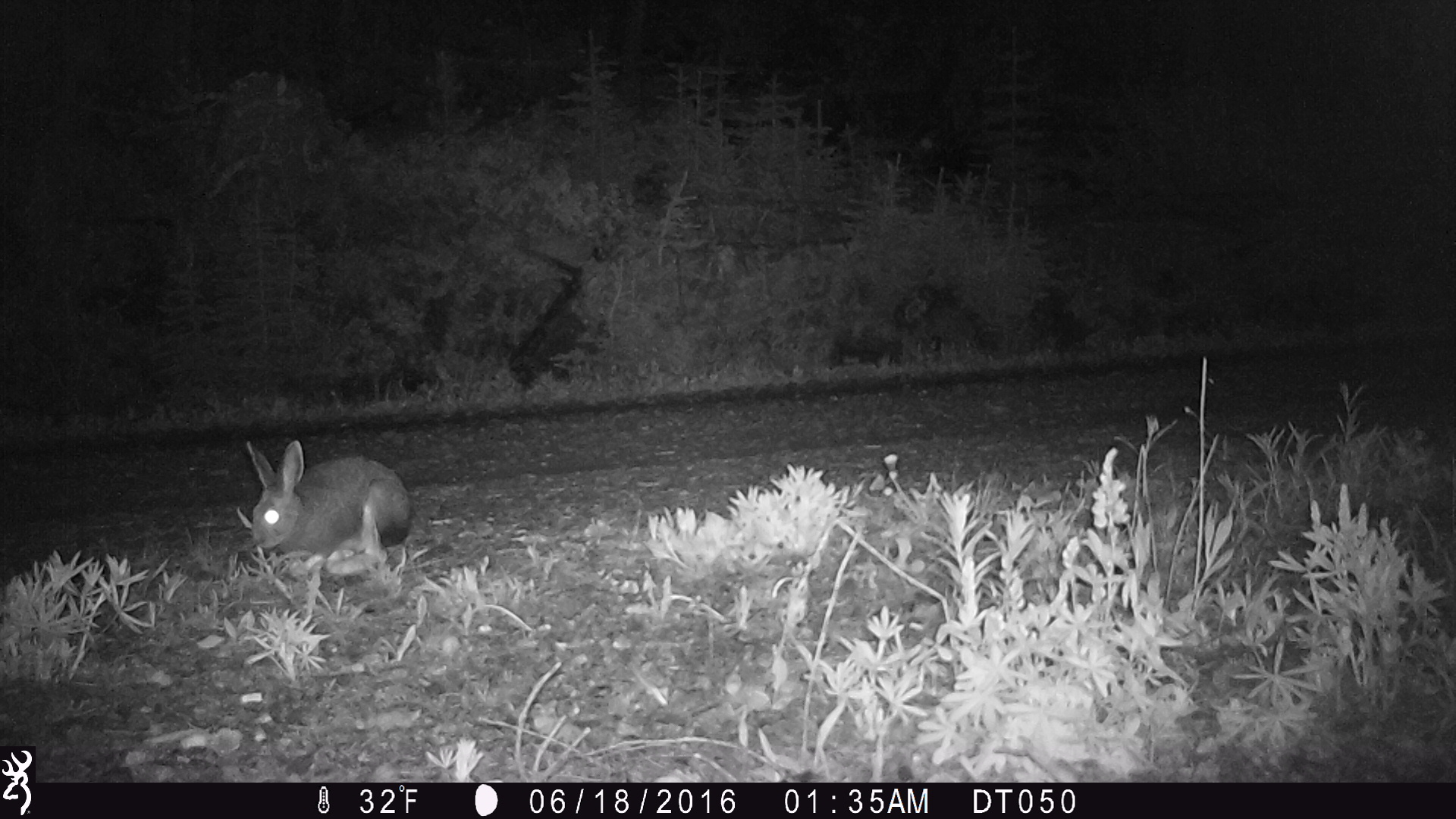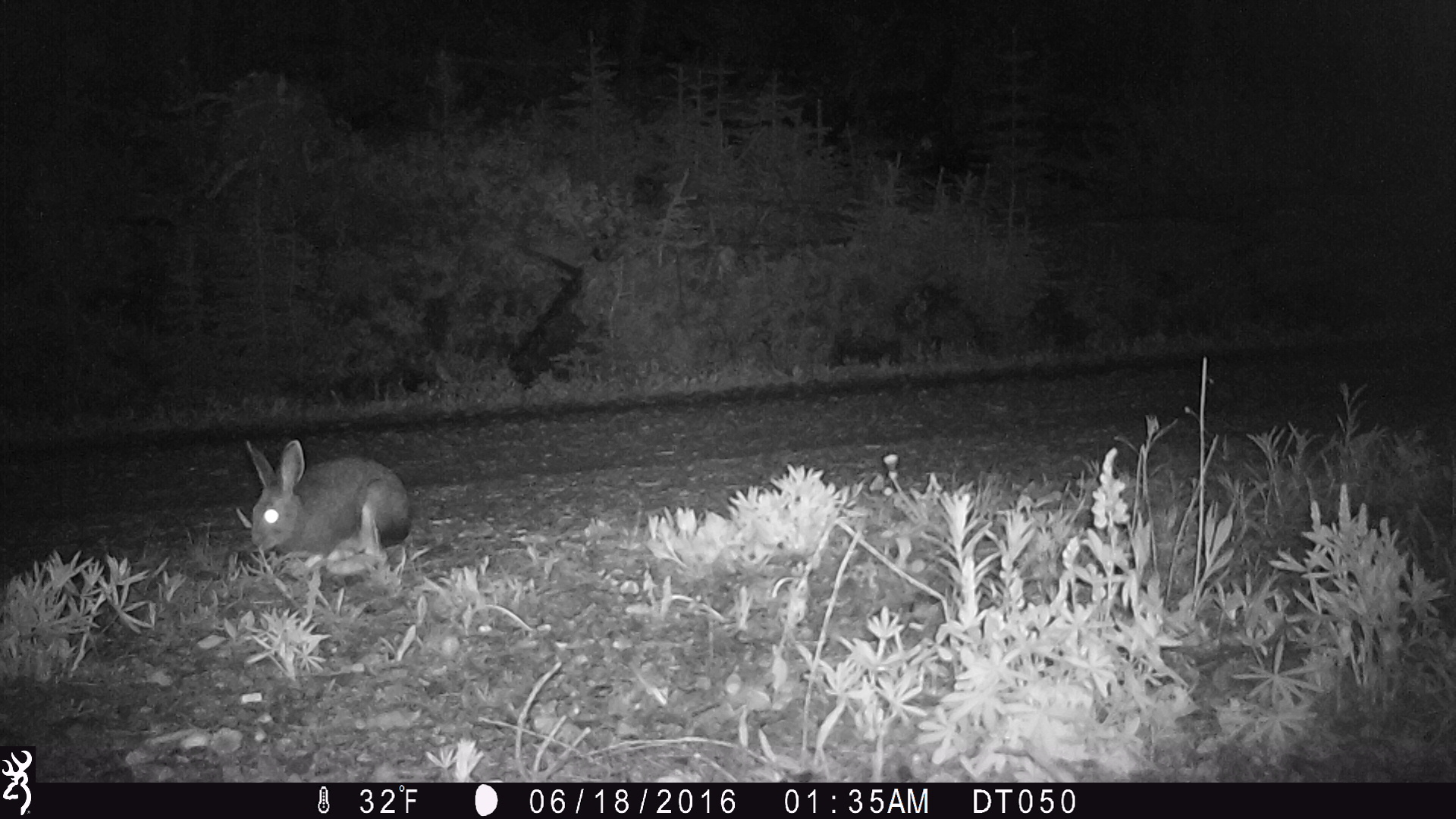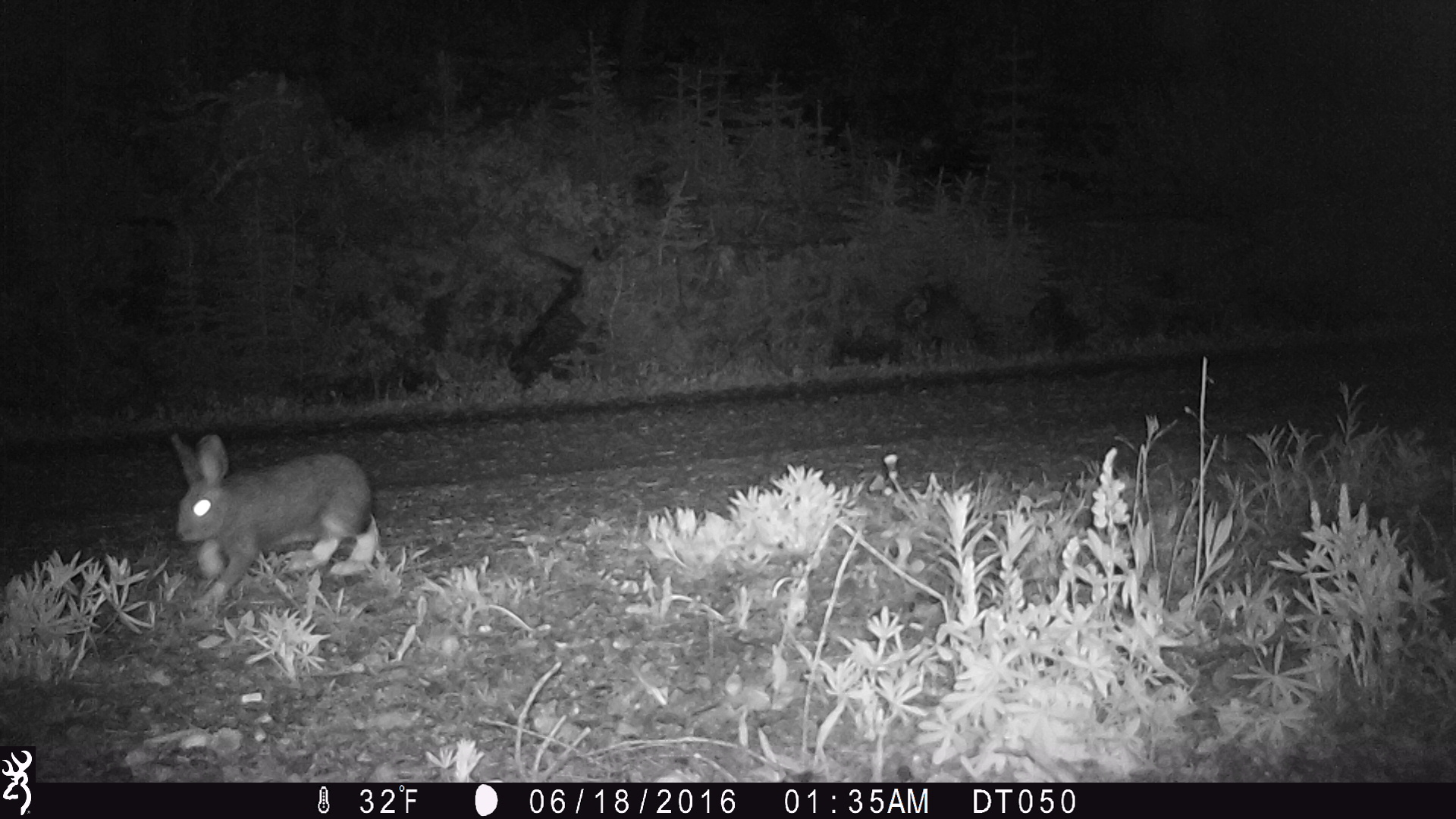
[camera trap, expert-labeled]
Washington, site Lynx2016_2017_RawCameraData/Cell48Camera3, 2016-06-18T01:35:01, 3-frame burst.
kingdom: Animalia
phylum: Chordata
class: Mammalia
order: Lagomorpha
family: Leporidae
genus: Lepus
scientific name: Lepus americanus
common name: snowshoe hare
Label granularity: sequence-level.